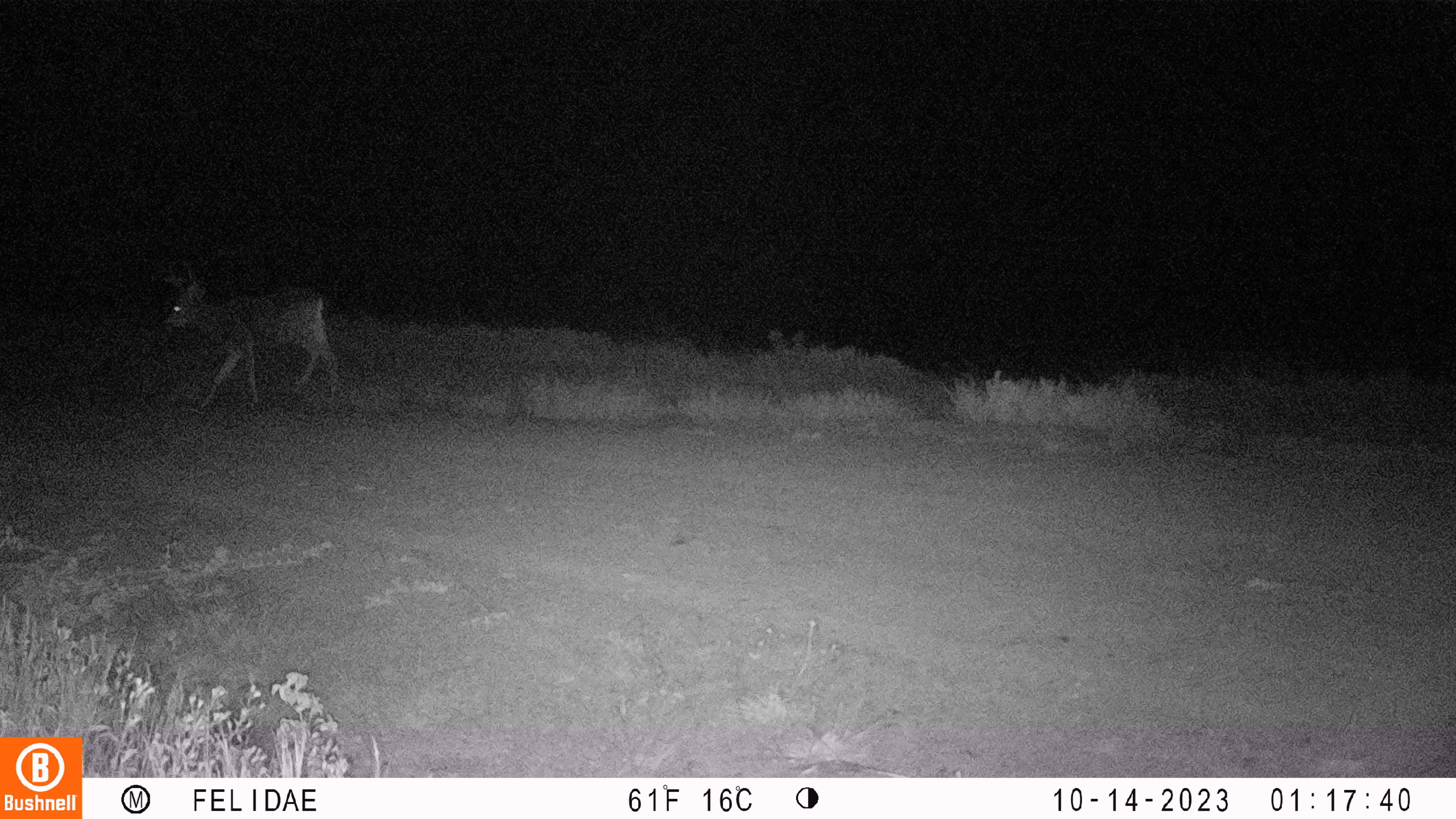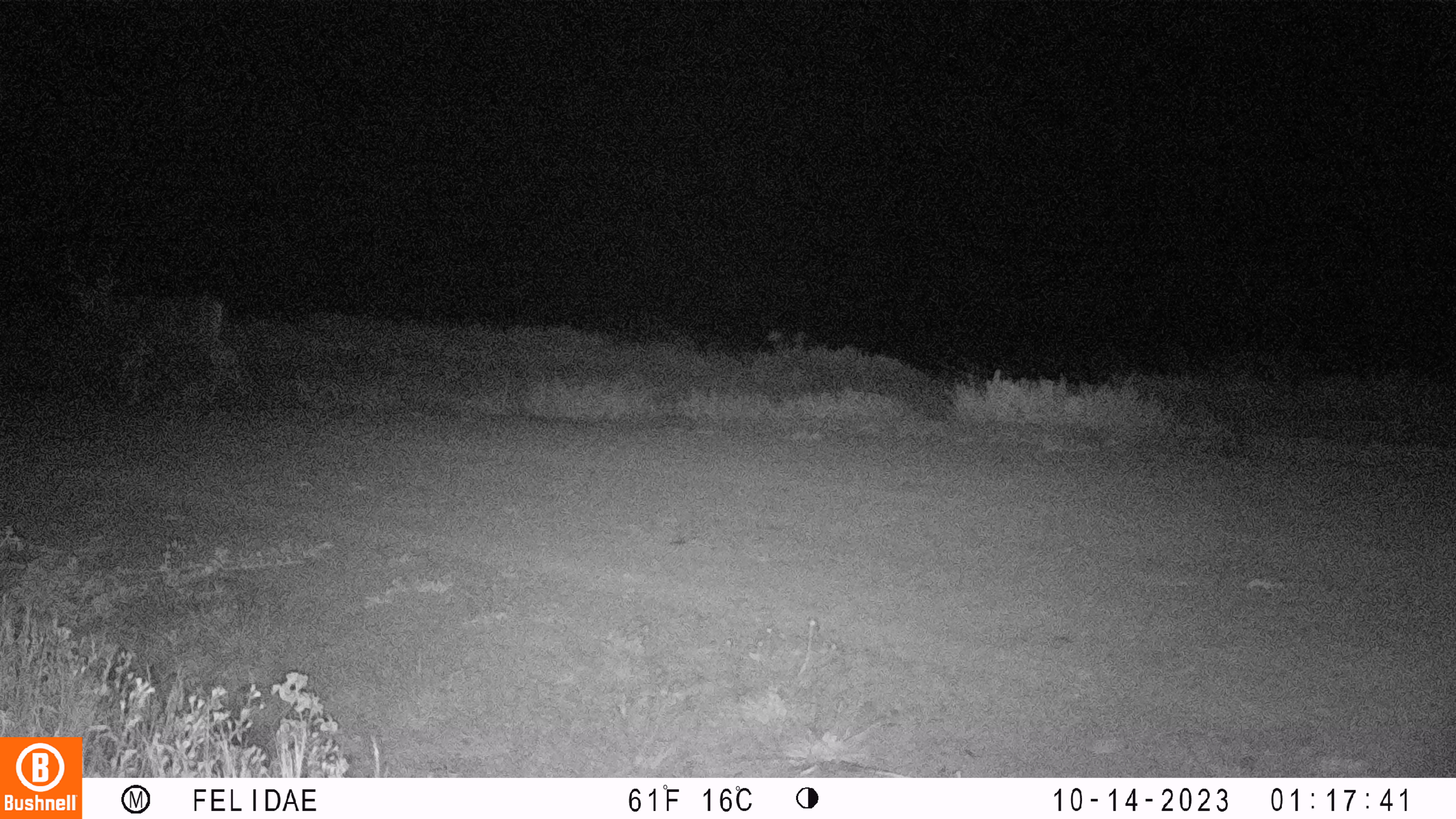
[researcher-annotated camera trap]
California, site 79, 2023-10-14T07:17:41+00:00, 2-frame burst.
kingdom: Animalia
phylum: Chordata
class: Mammalia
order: Artiodactyla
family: Cervidae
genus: Odocoileus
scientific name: Odocoileus hemionus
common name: mule deer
Mule deer (Odocoileus hemionus).